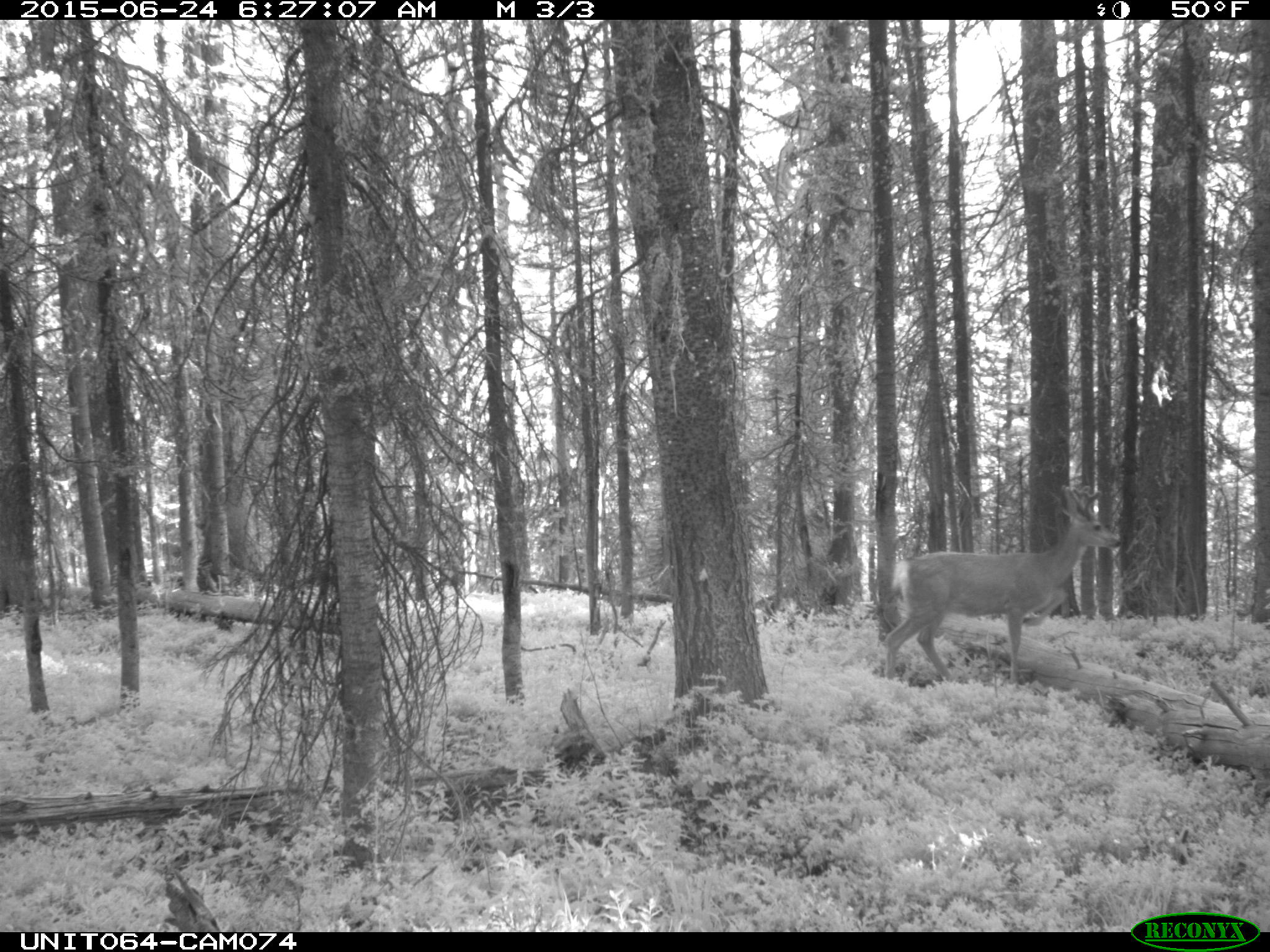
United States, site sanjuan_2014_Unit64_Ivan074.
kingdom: Animalia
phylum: Chordata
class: Mammalia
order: Artiodactyla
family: Cervidae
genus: Odocoileus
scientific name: Odocoileus hemionus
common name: mule deer